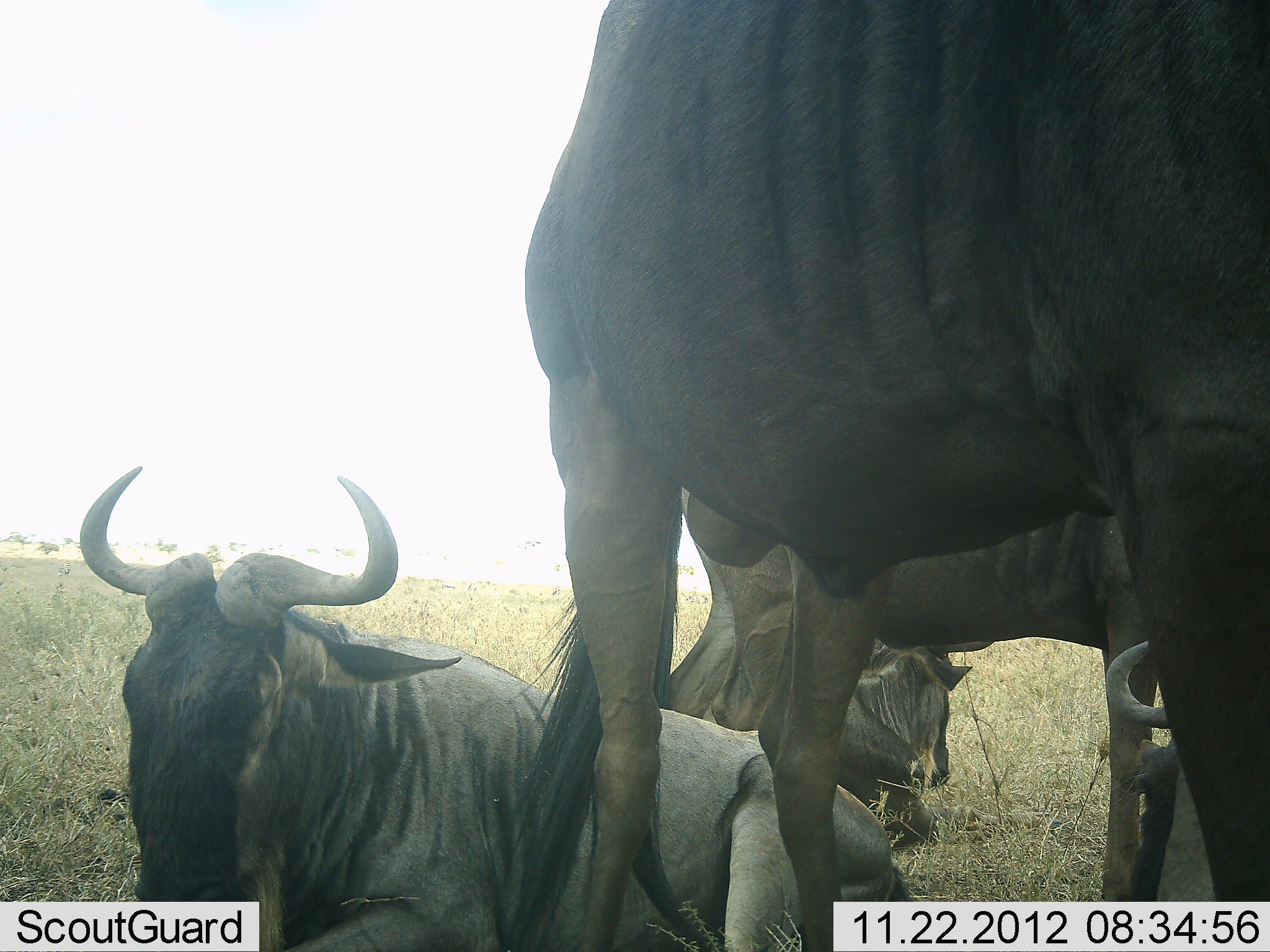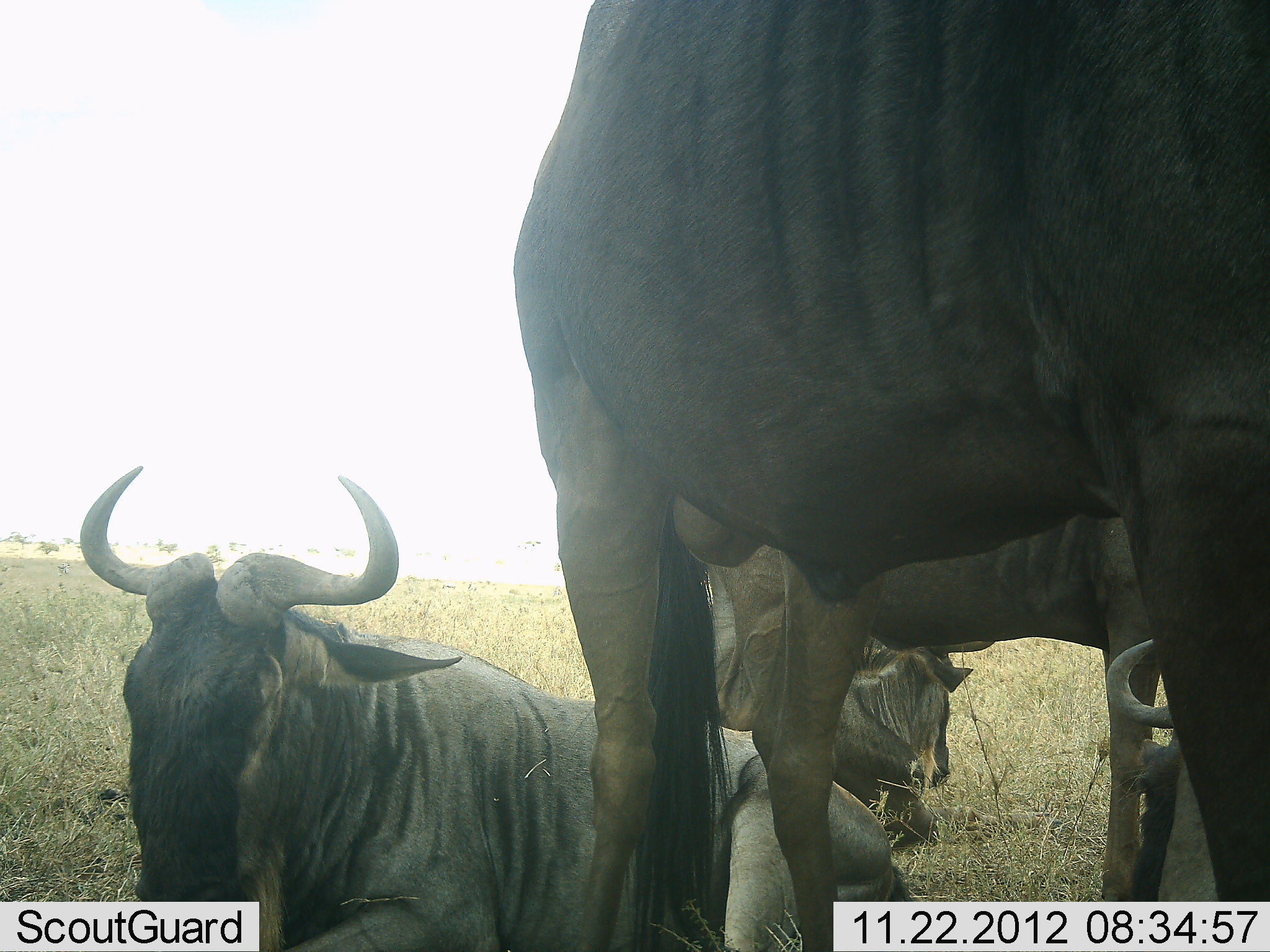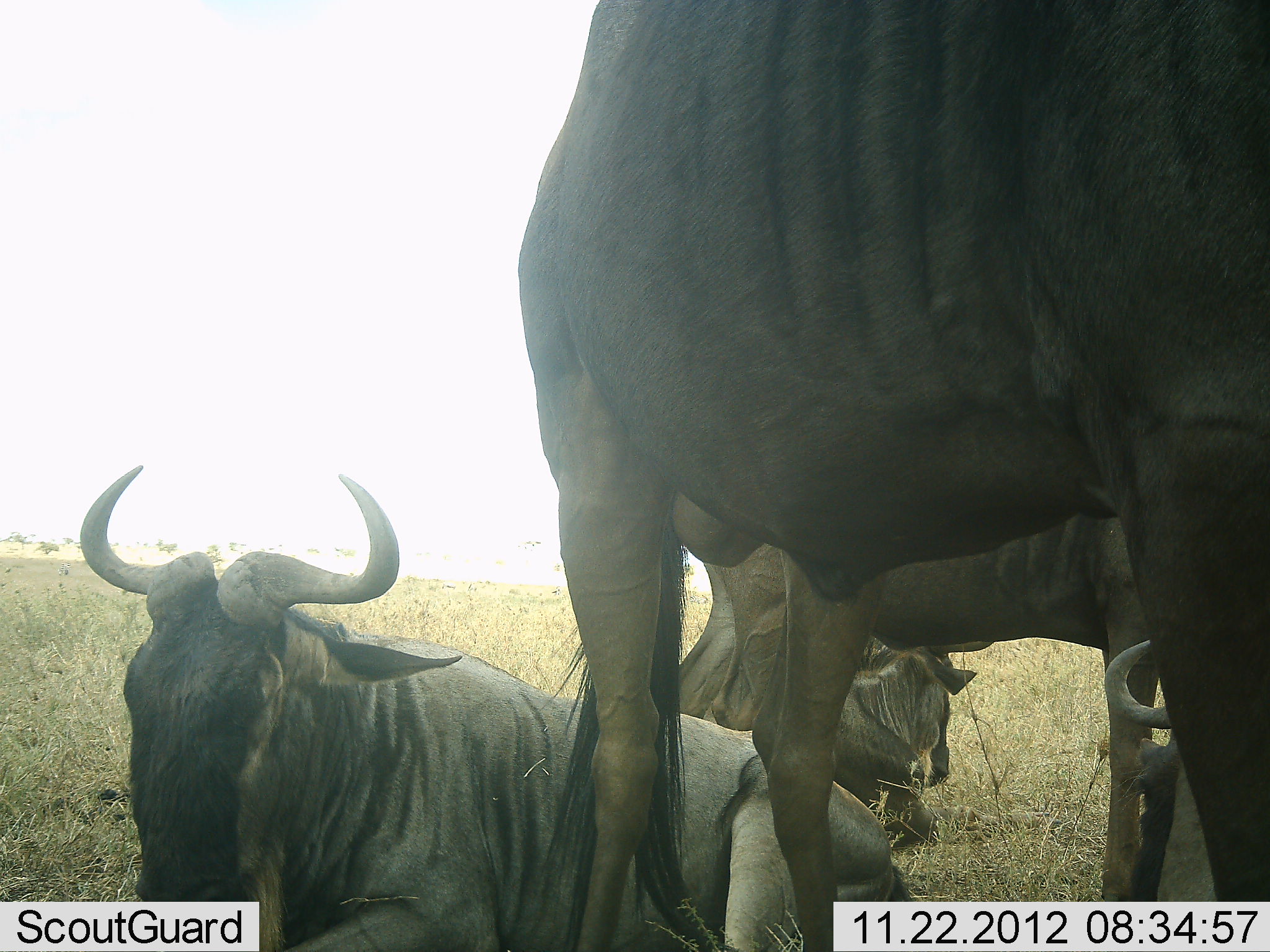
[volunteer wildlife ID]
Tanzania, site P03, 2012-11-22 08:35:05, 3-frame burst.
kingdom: Animalia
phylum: Chordata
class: Mammalia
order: Artiodactyla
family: Bovidae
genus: Connochaetes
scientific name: Connochaetes taurinus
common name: blue wildebeest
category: wildebeest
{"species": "wildebeest (blue wildebeest) (Connochaetes taurinus)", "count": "5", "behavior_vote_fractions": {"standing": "100%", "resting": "100%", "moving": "0%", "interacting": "10%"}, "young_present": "0%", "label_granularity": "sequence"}